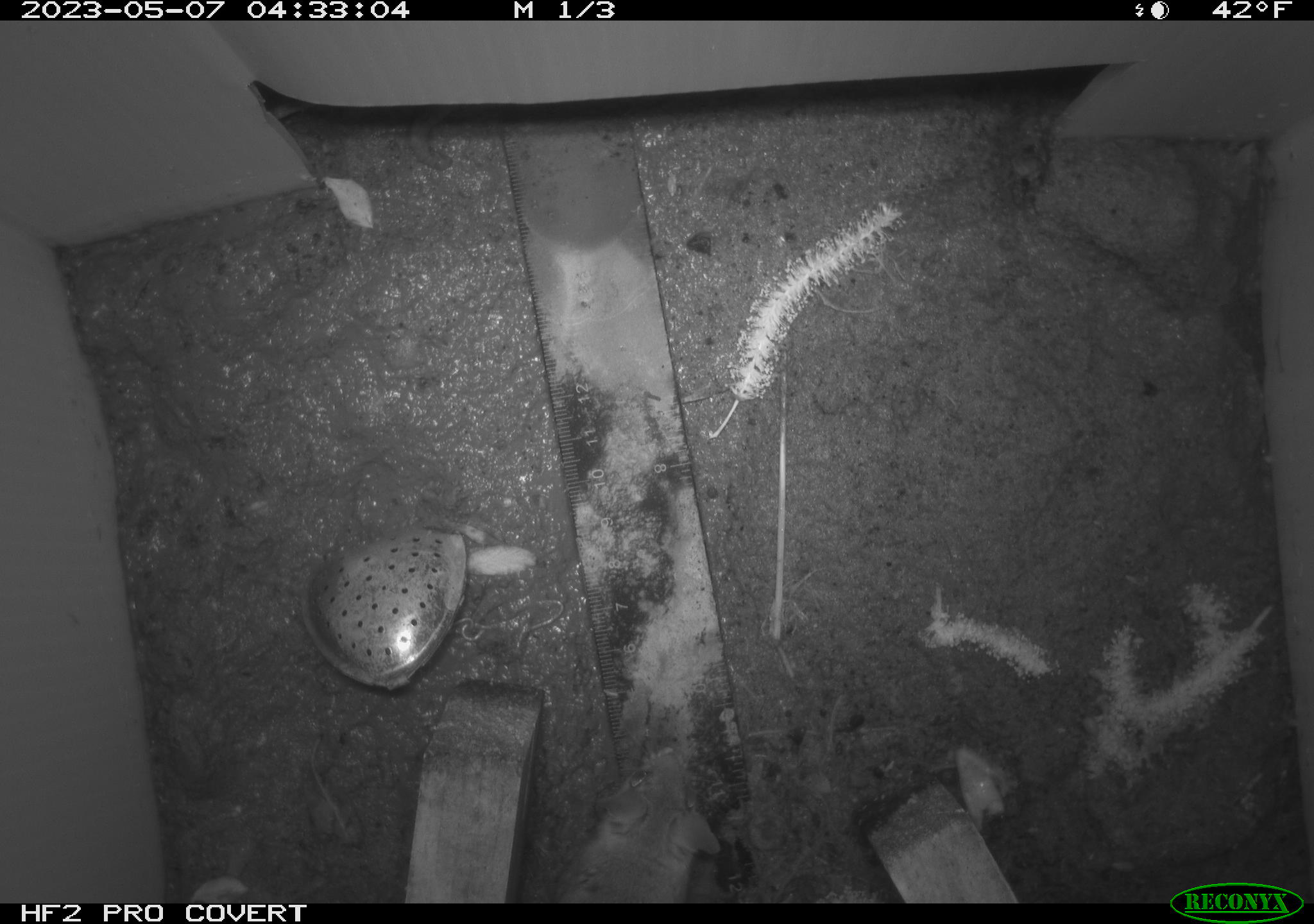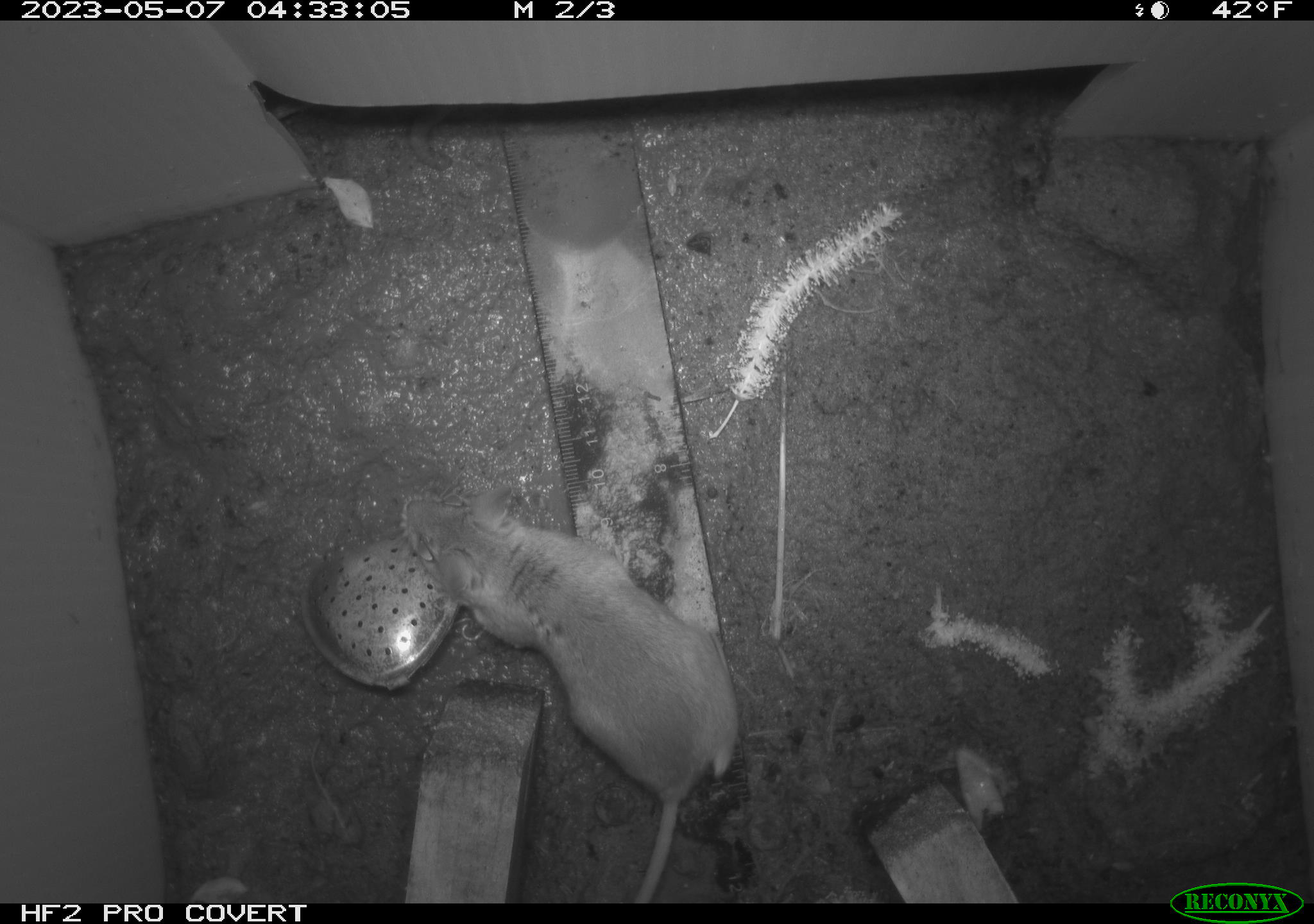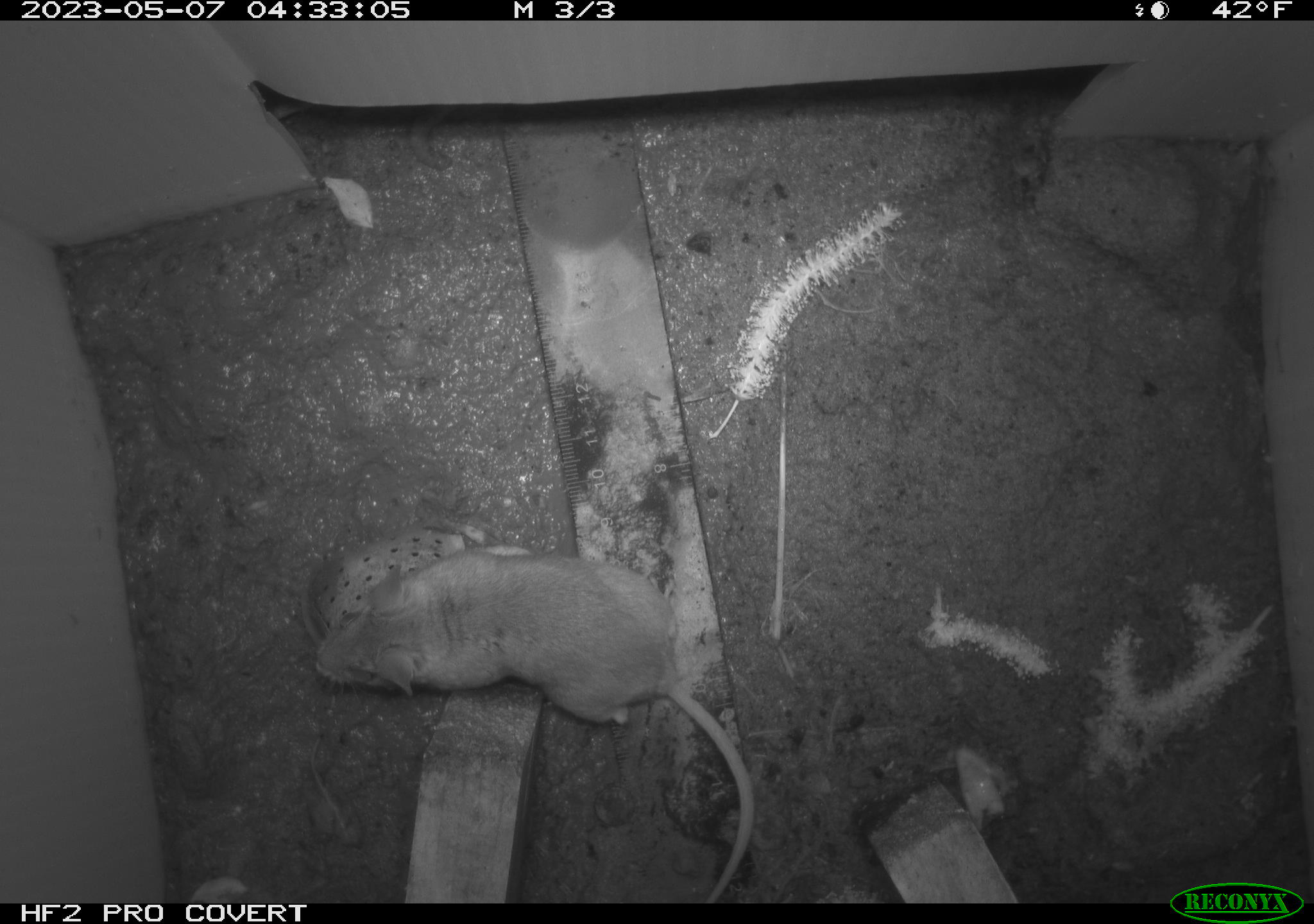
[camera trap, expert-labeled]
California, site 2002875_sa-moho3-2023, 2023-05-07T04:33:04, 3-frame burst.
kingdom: Animalia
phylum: Chordata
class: Mammalia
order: Rodentia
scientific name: Rodentia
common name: mouse species